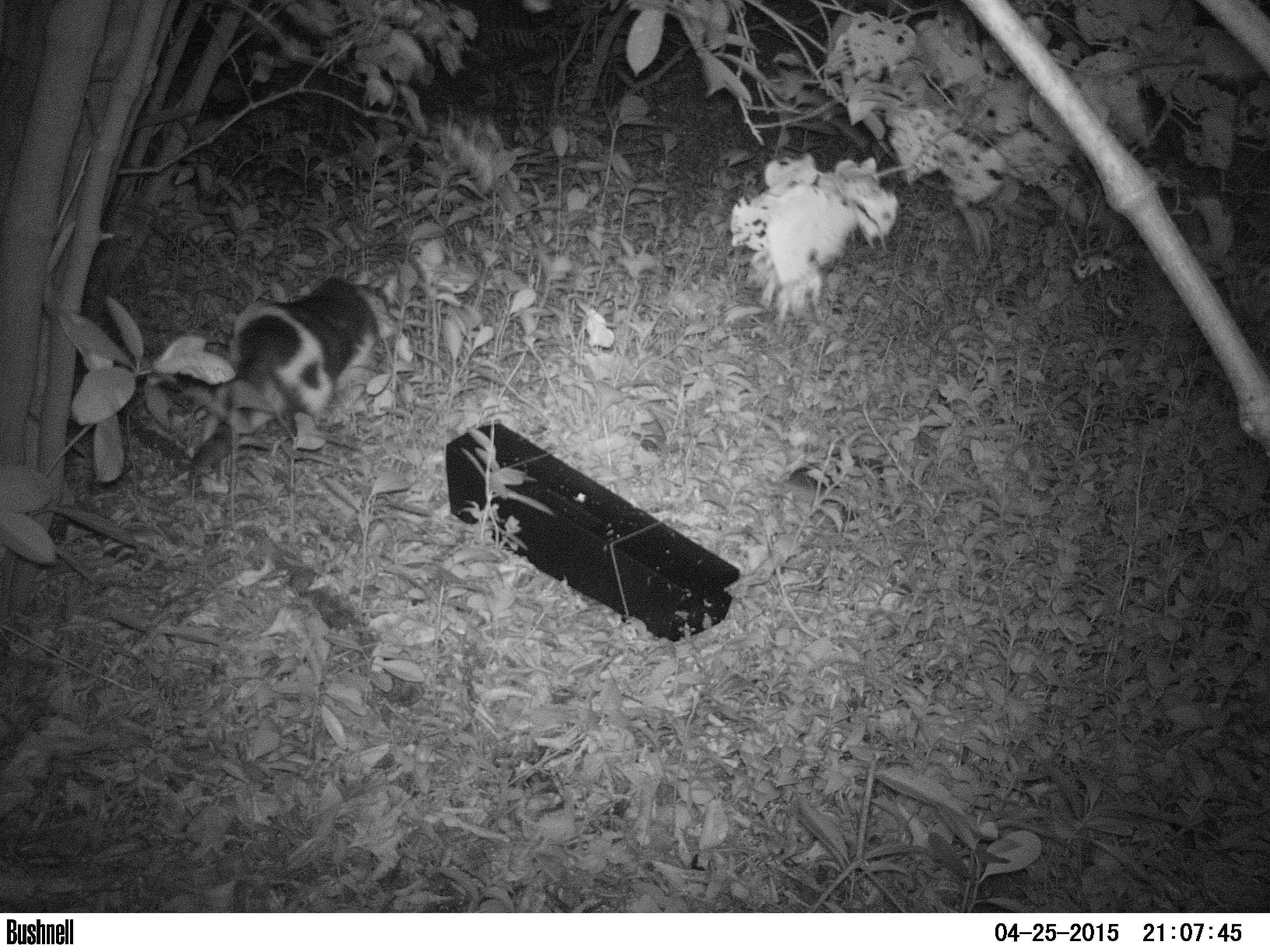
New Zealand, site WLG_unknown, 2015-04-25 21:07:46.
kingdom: Animalia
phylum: Chordata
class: Mammalia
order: Carnivora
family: Felidae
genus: Felis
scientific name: Felis catus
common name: domestic cat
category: cat